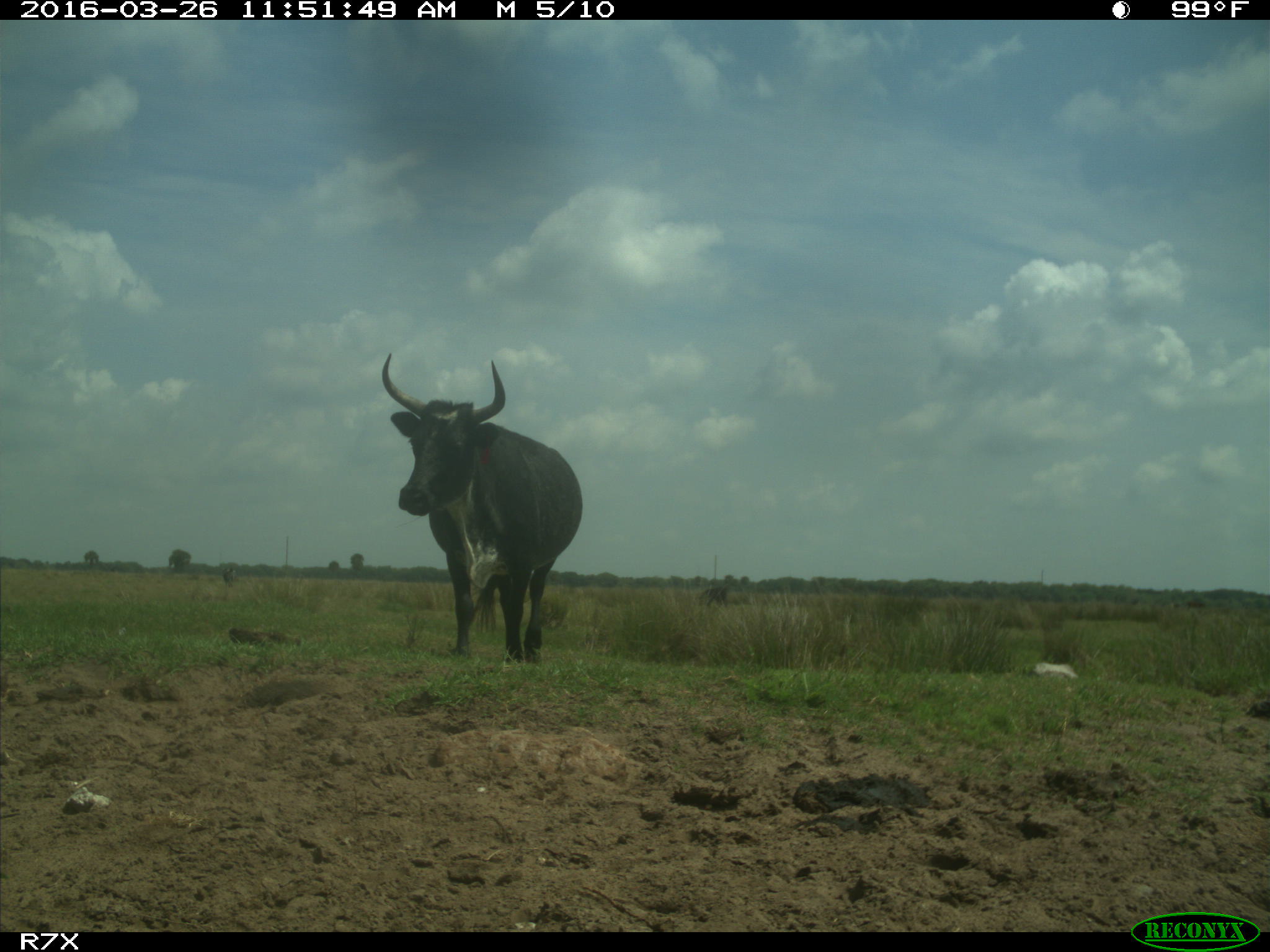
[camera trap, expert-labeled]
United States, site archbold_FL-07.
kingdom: Animalia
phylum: Chordata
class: Mammalia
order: Artiodactyla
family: Bovidae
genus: Bos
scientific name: Bos taurus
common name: domestic cow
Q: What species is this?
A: Bos taurus (domestic cow).